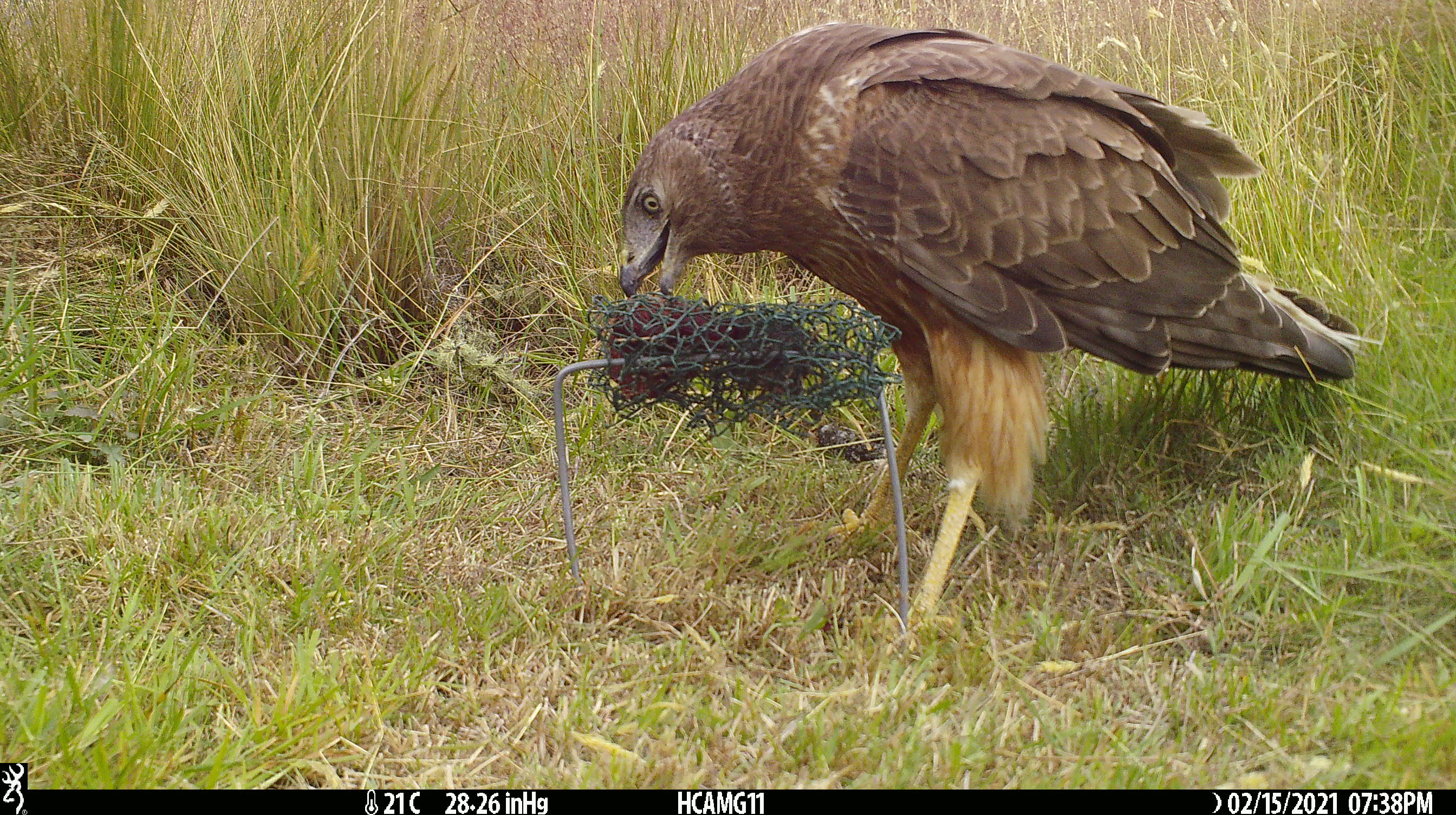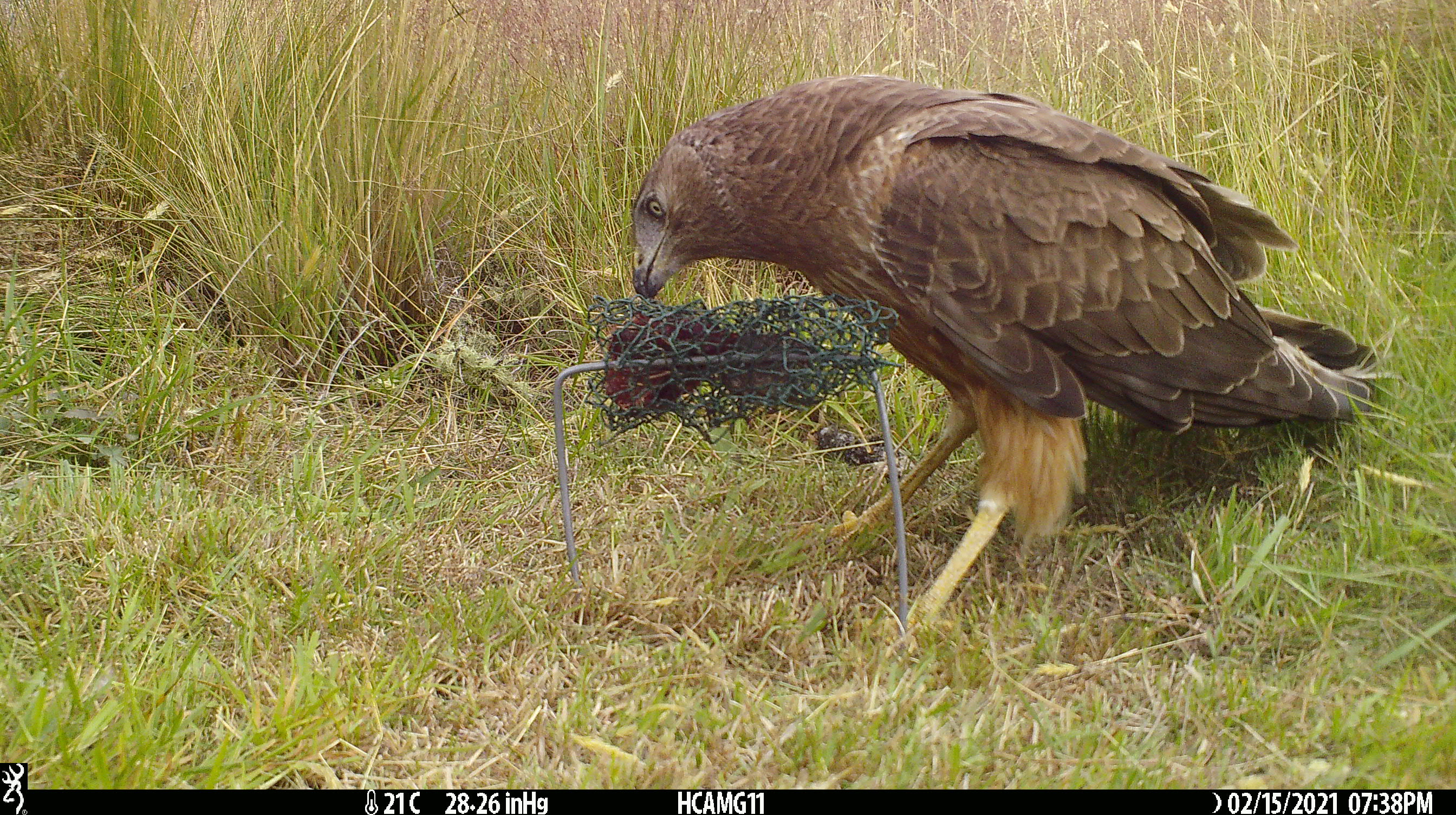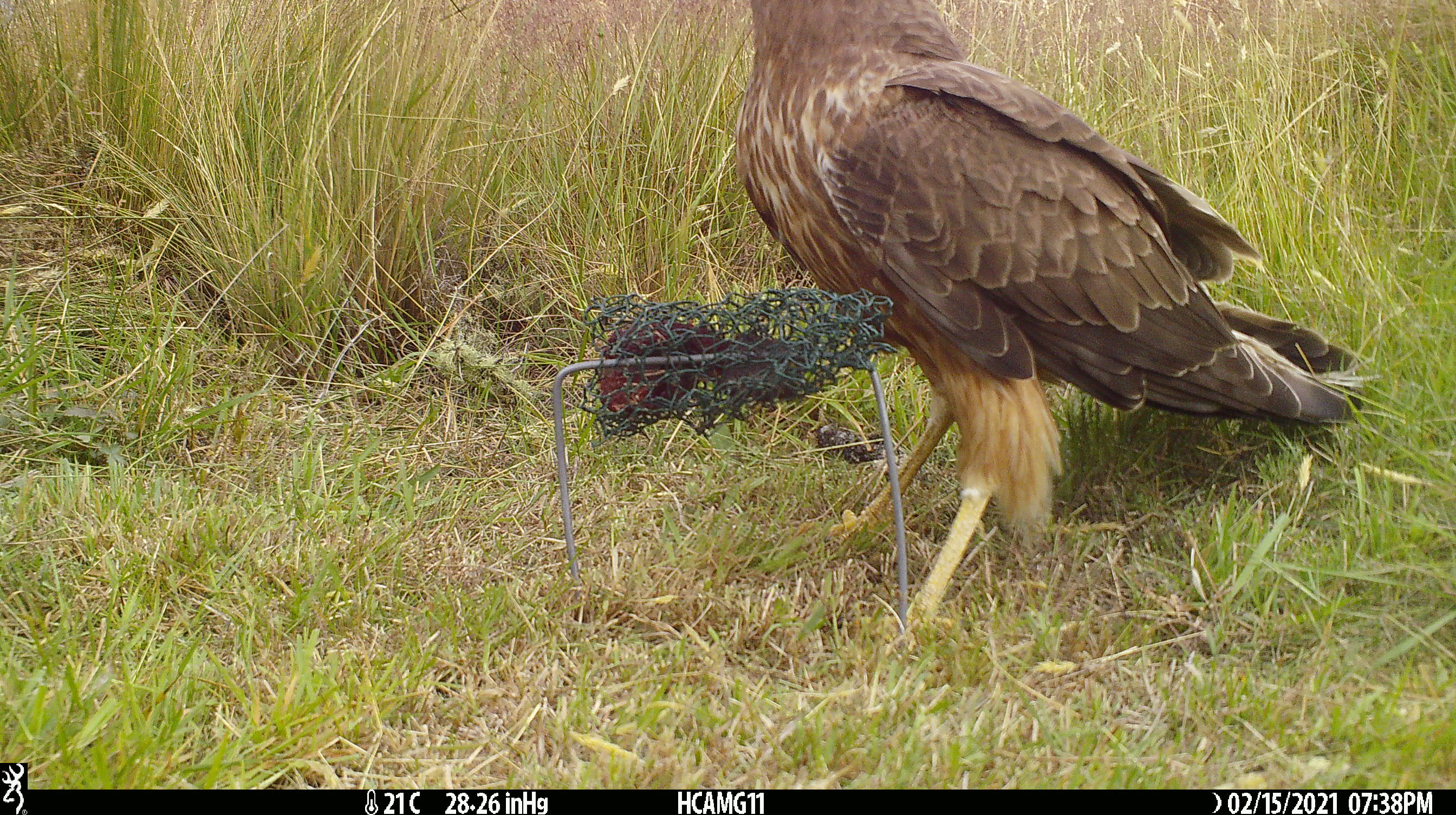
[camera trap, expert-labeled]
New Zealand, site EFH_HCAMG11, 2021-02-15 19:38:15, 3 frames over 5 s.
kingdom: Animalia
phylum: Chordata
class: Aves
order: Accipitriformes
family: Accipitridae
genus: Circus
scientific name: Circus approximans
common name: swamp harrier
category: harrier